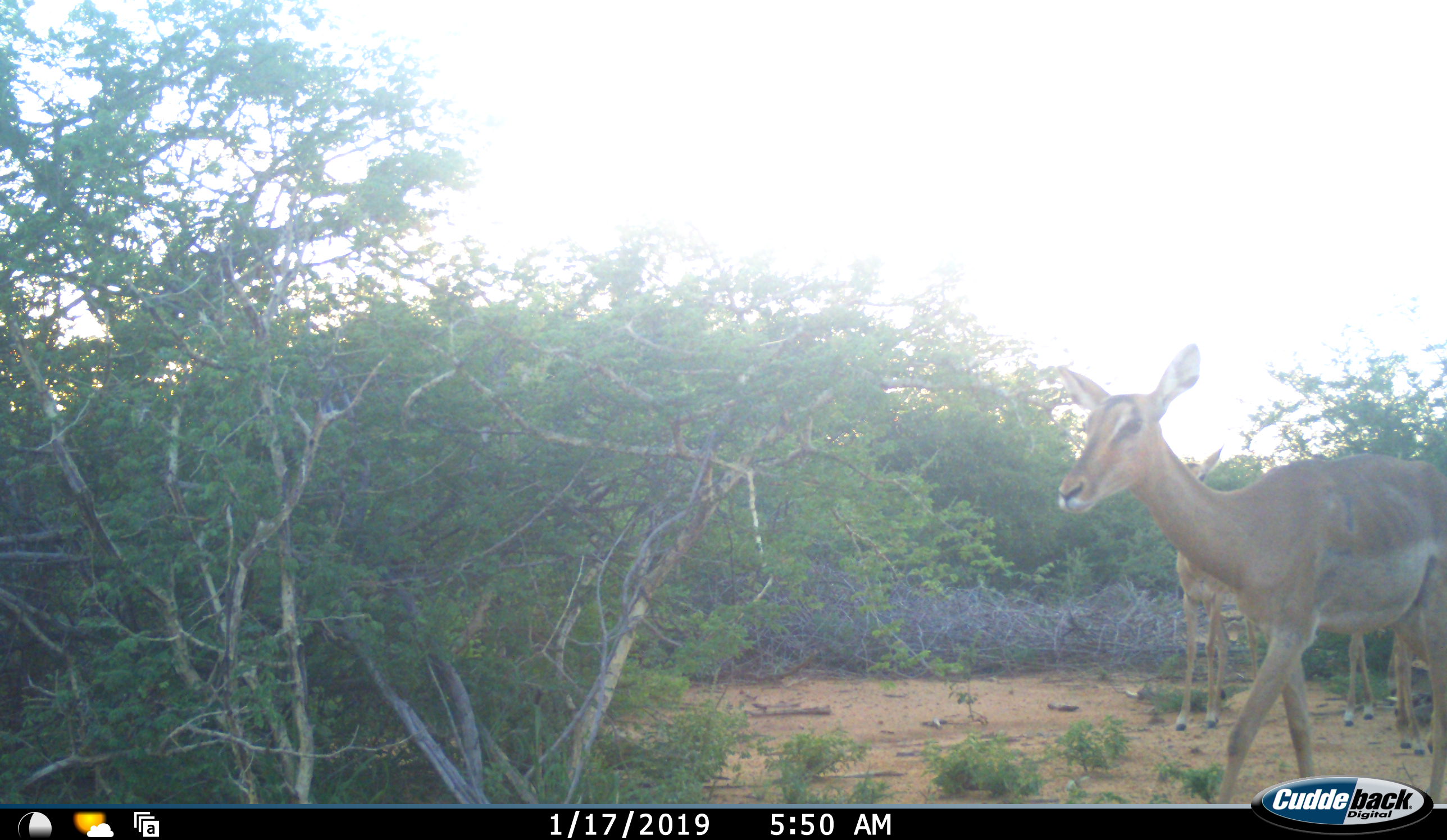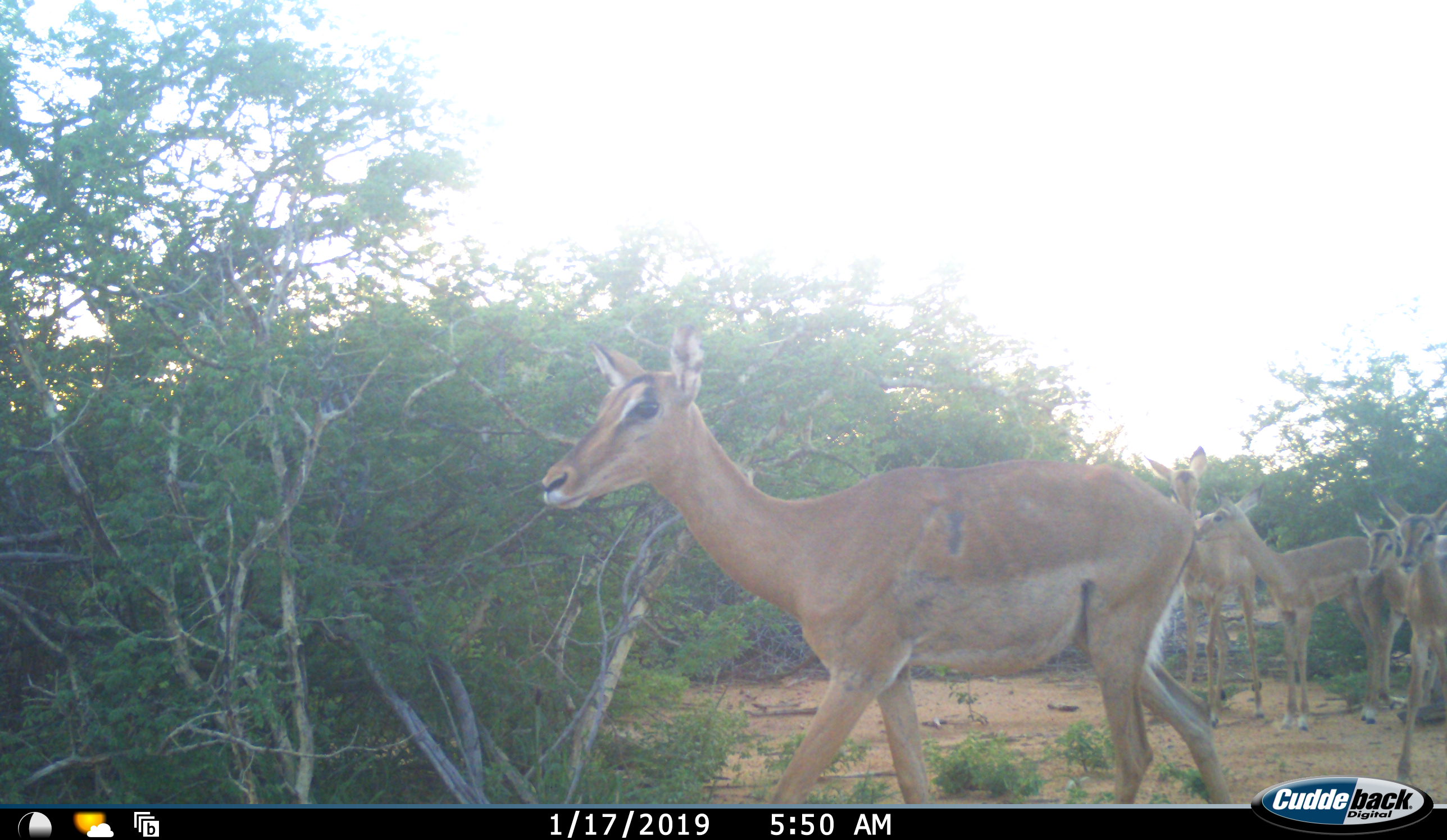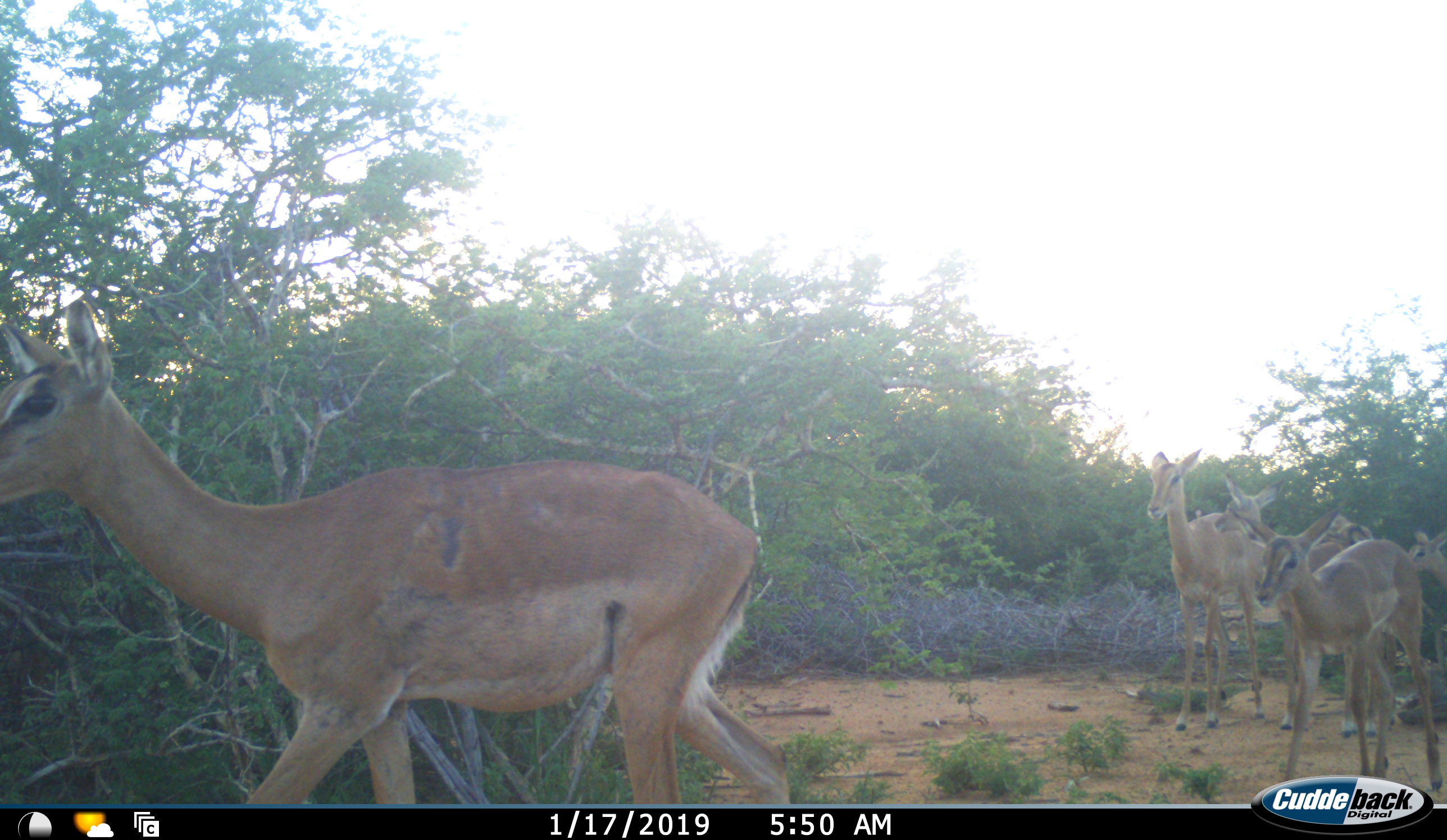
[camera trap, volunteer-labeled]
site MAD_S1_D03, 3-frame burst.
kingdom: Animalia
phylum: Chordata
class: Mammalia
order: Artiodactyla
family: Bovidae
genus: Aepyceros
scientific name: Aepyceros melampus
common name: impala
Impala (Aepyceros melampus), count 6. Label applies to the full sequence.